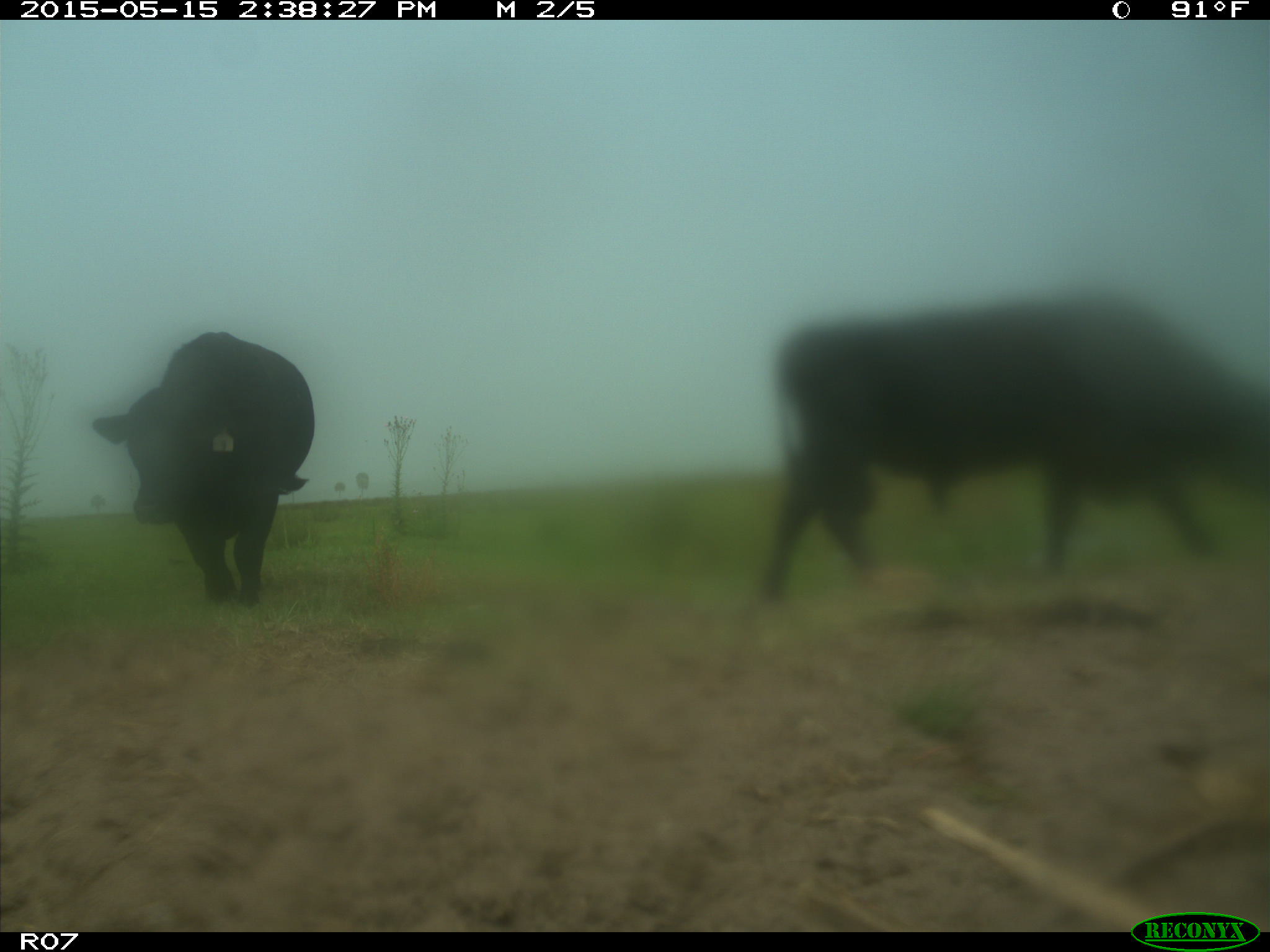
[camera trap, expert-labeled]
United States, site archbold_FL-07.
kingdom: Animalia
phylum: Chordata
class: Mammalia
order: Artiodactyla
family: Bovidae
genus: Bos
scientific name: Bos taurus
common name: domestic cow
Bos taurus (domestic cow).